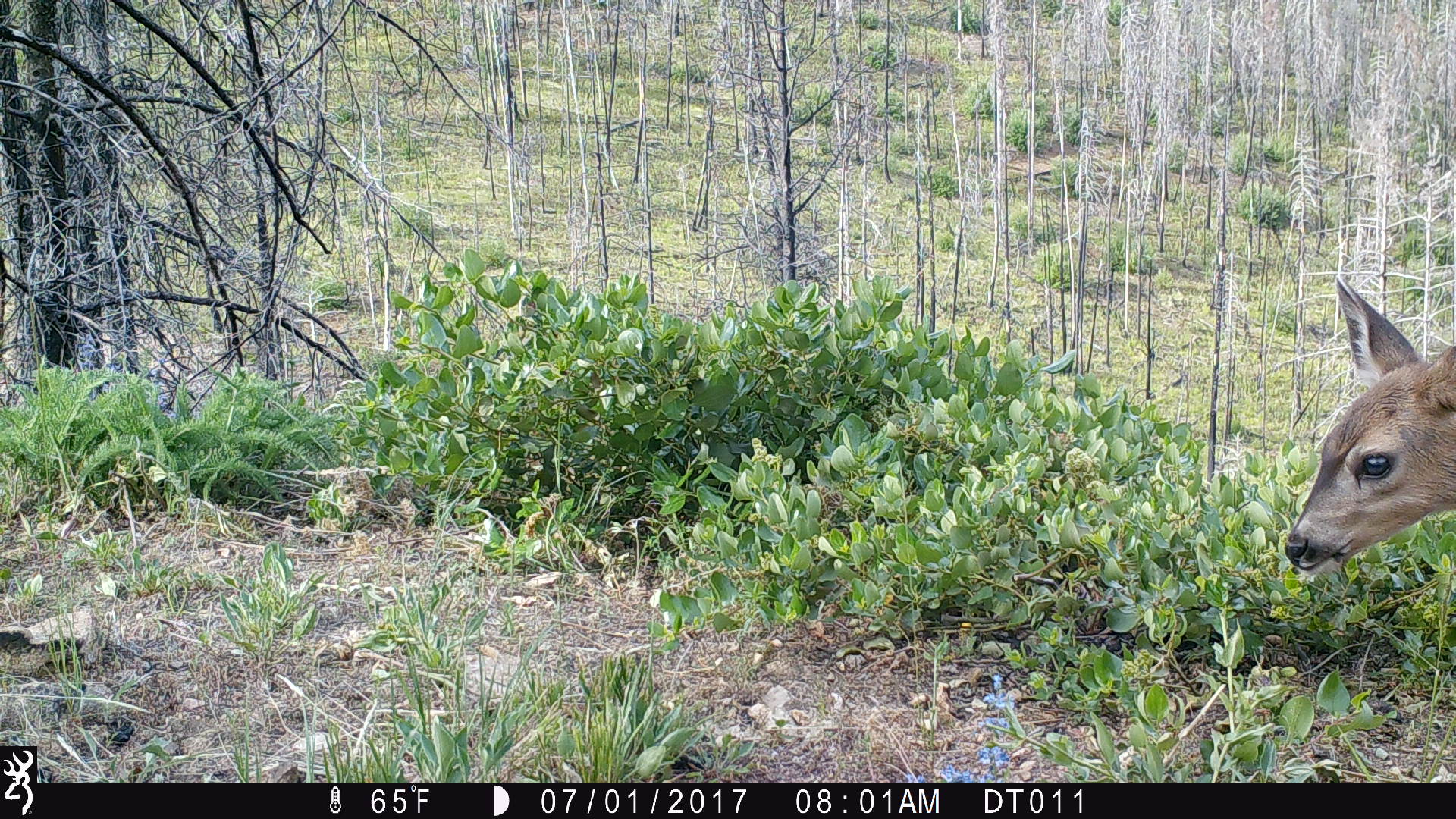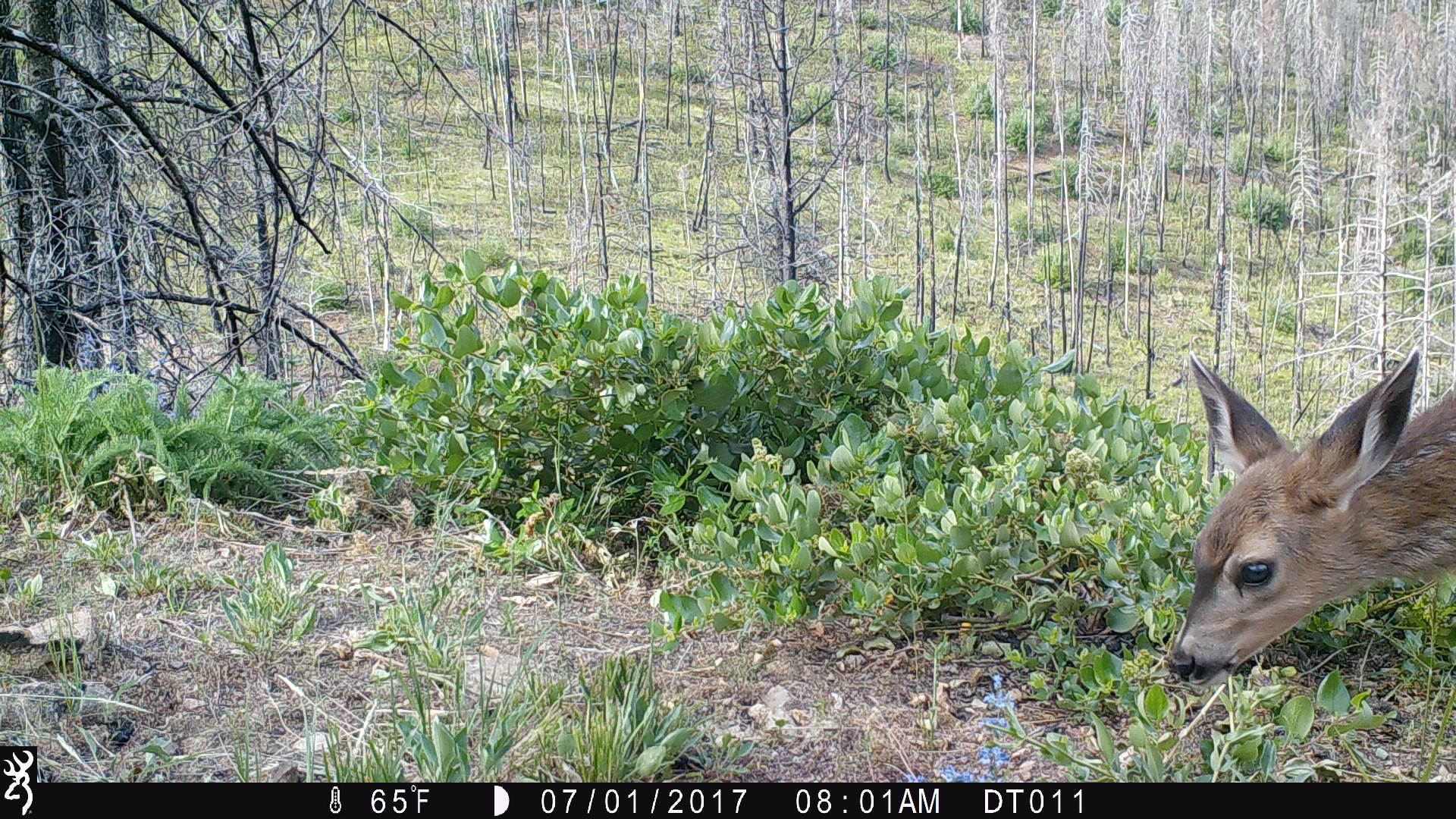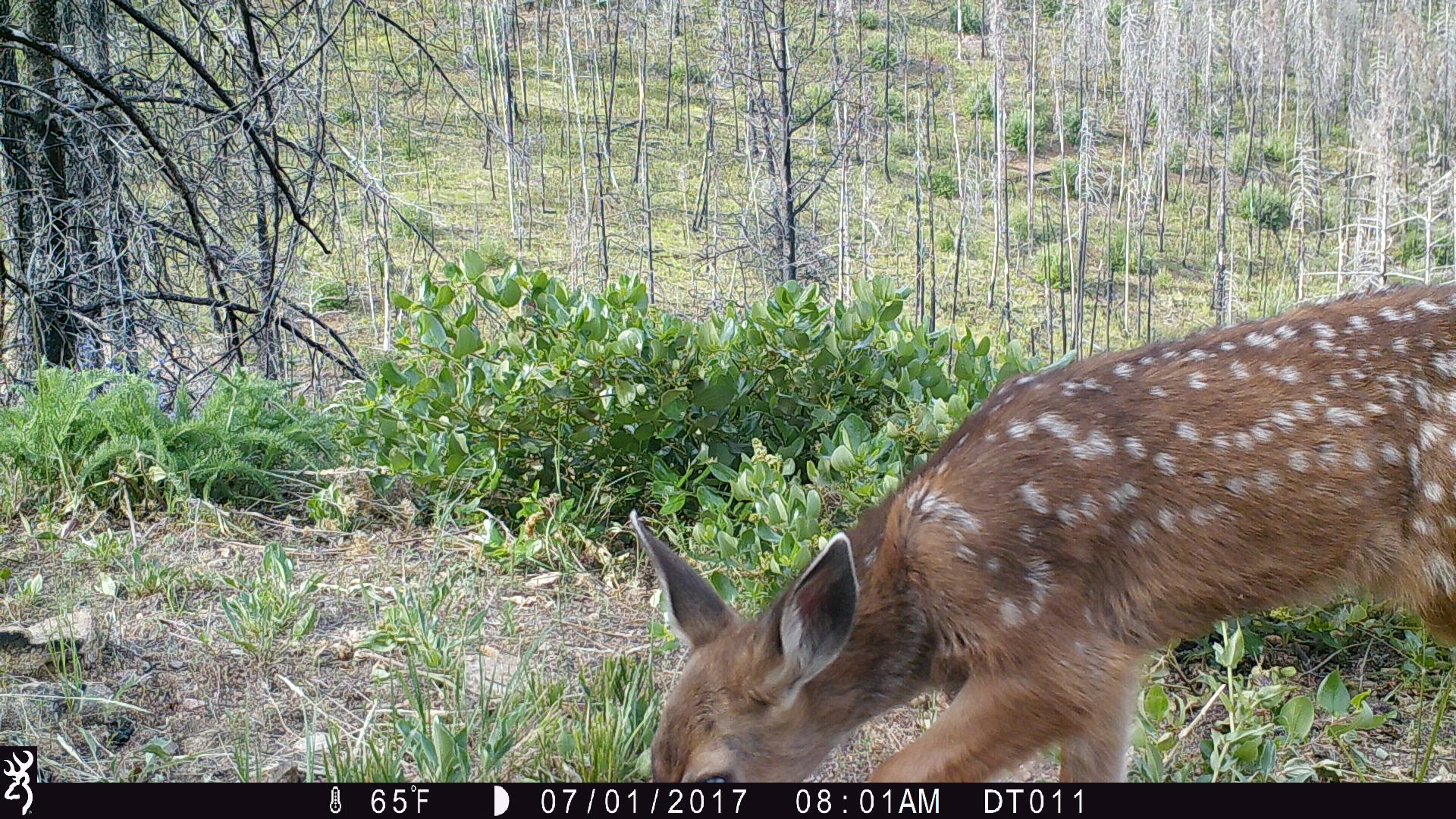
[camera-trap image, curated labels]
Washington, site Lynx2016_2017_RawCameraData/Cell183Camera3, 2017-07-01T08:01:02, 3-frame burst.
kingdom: Animalia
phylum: Chordata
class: Mammalia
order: Artiodactyla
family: Cervidae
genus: Odocoileus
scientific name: Odocoileus hemionus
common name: mule deer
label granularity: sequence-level